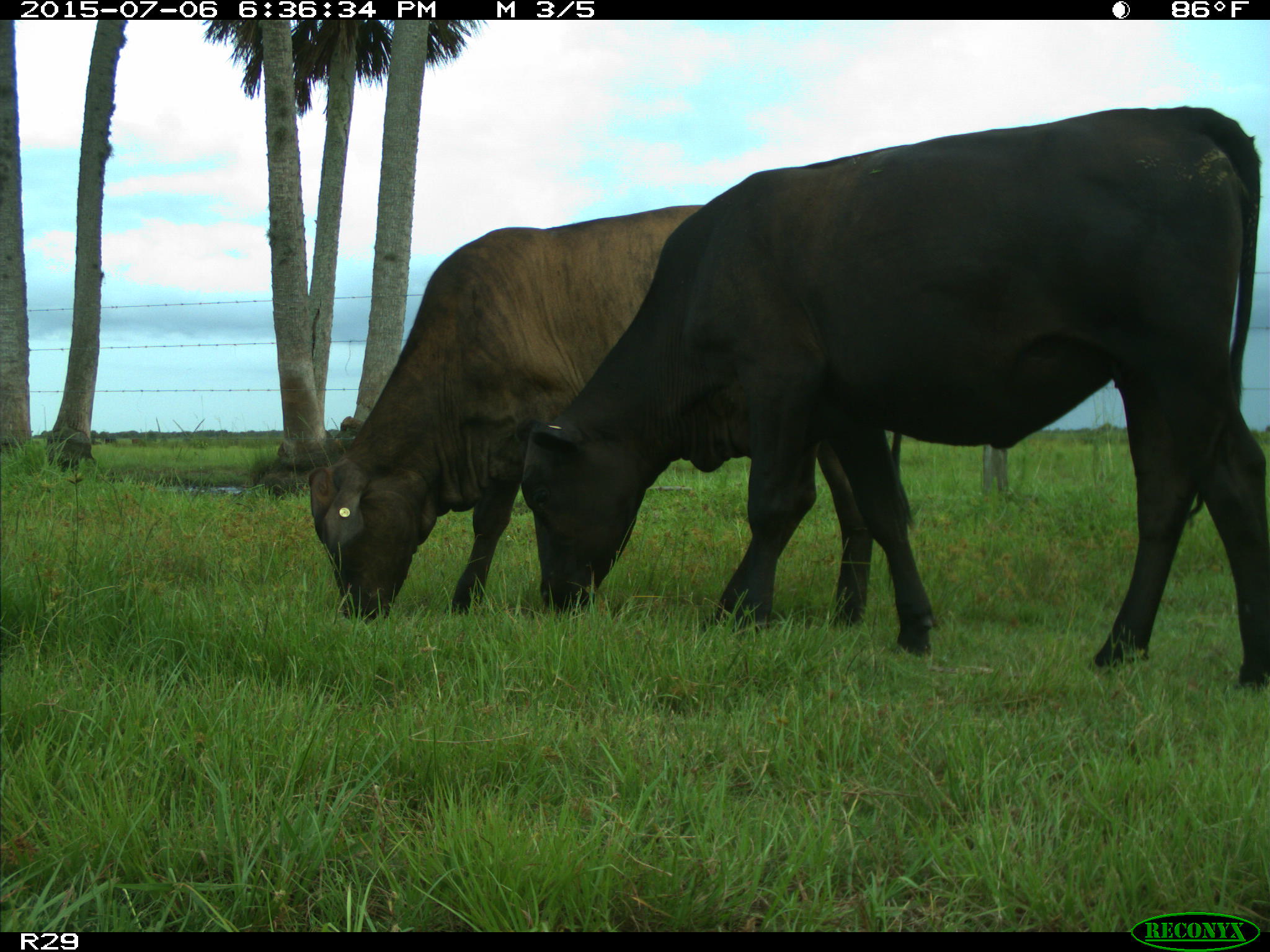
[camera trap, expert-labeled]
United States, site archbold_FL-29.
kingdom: Animalia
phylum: Chordata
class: Mammalia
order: Artiodactyla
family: Bovidae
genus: Bos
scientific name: Bos taurus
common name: domestic cow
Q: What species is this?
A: Bos taurus (domestic cow).